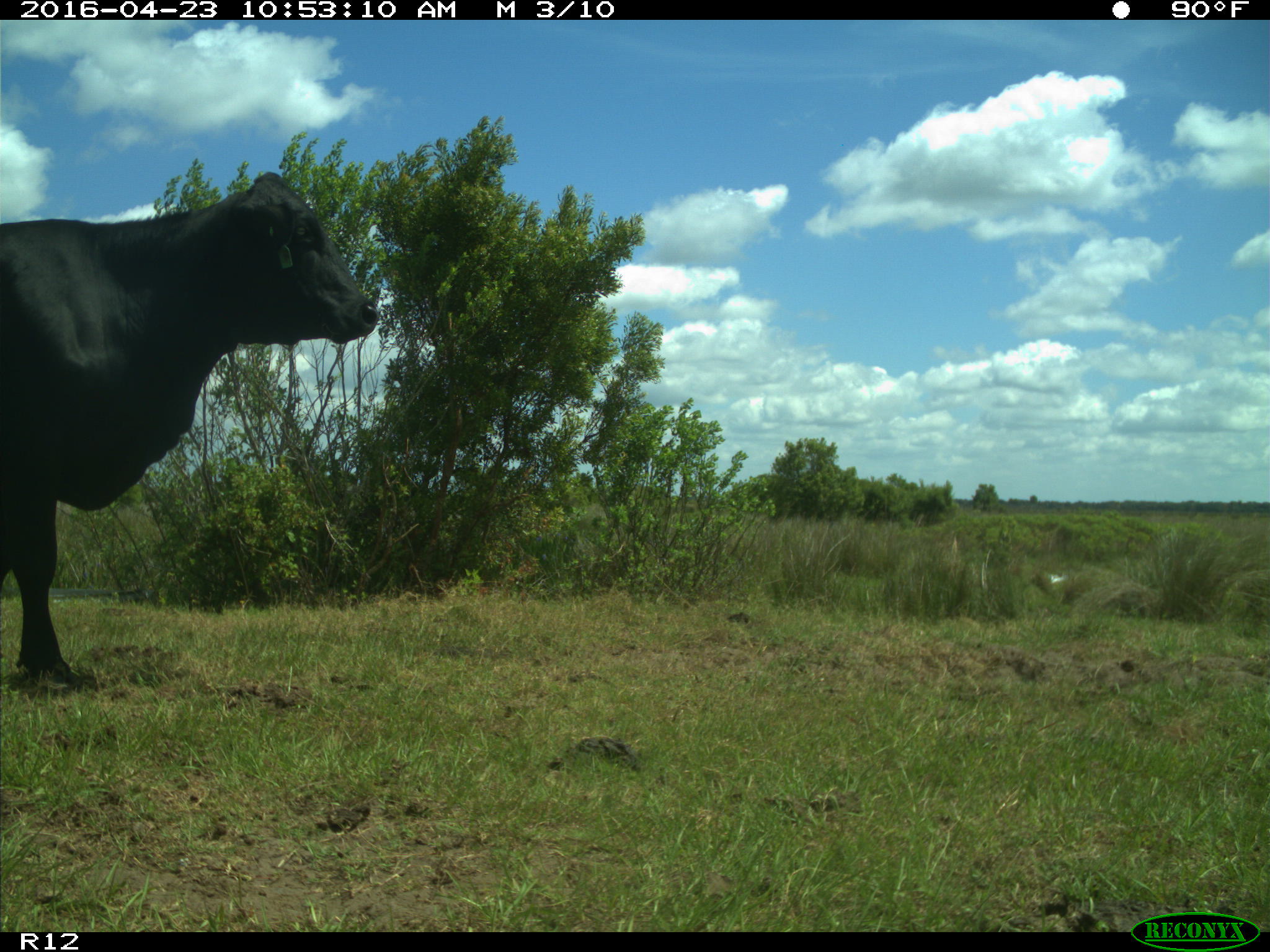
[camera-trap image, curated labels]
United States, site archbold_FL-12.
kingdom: Animalia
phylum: Chordata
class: Mammalia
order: Artiodactyla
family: Bovidae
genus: Bos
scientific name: Bos taurus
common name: domestic cow